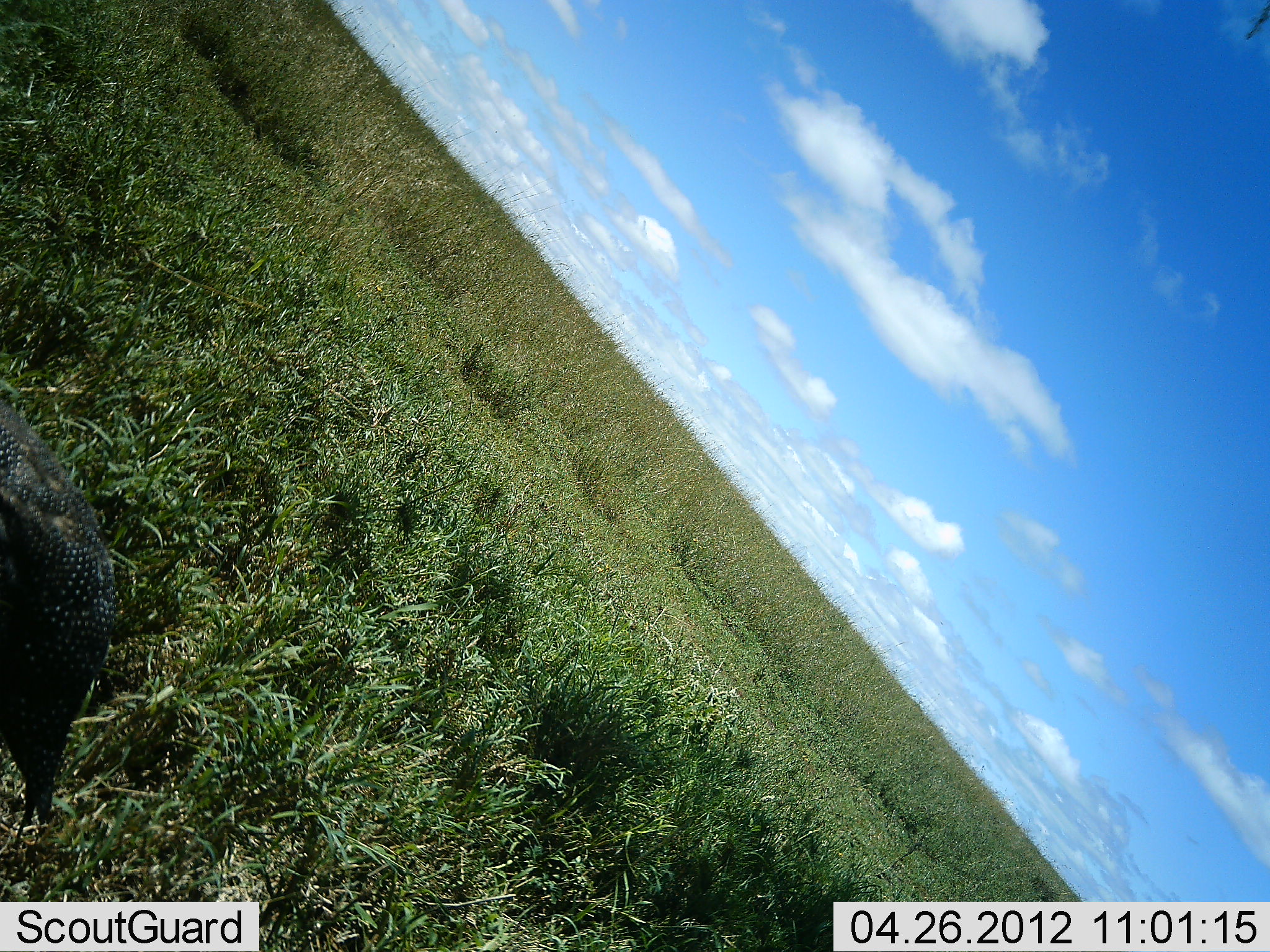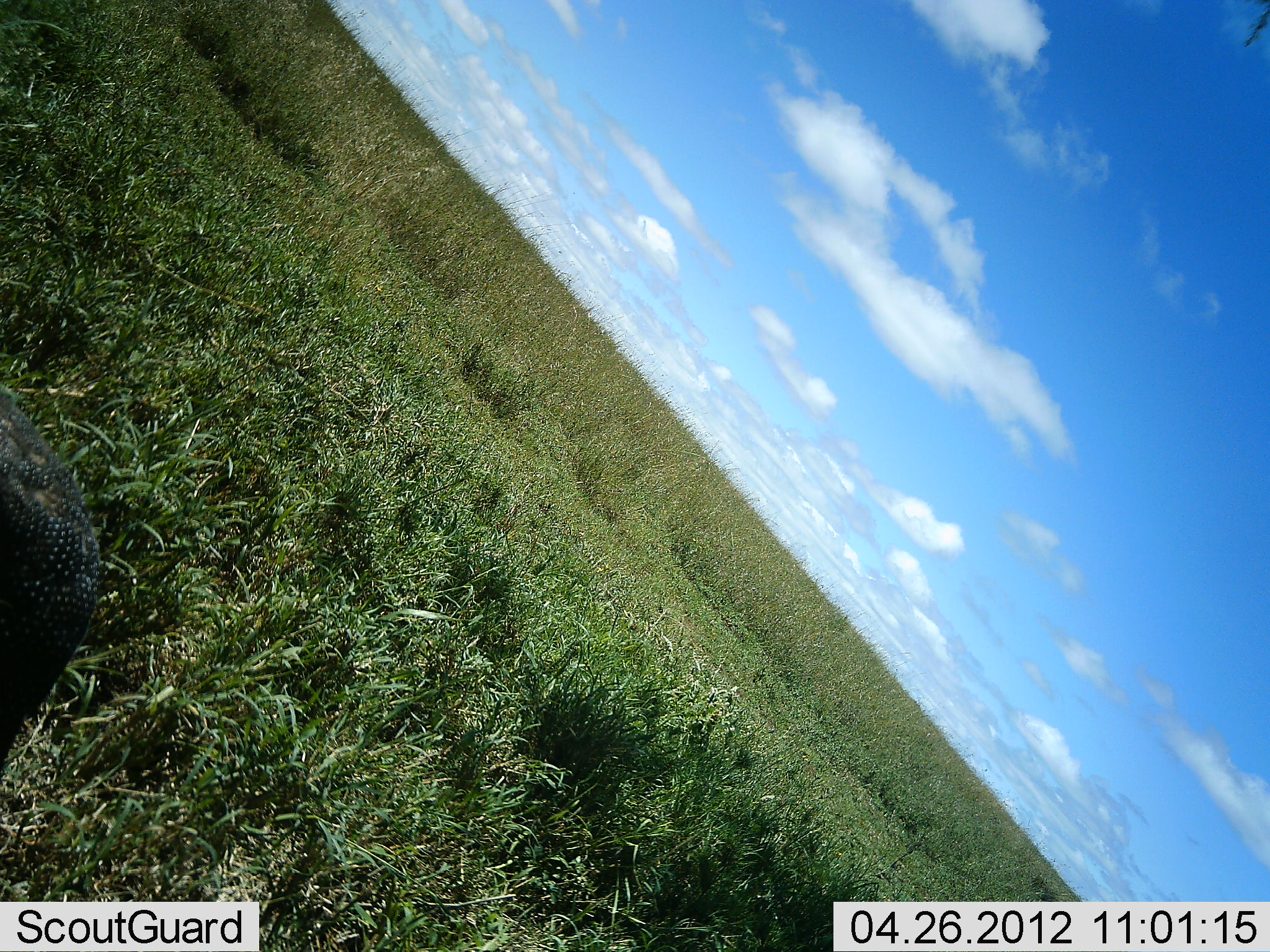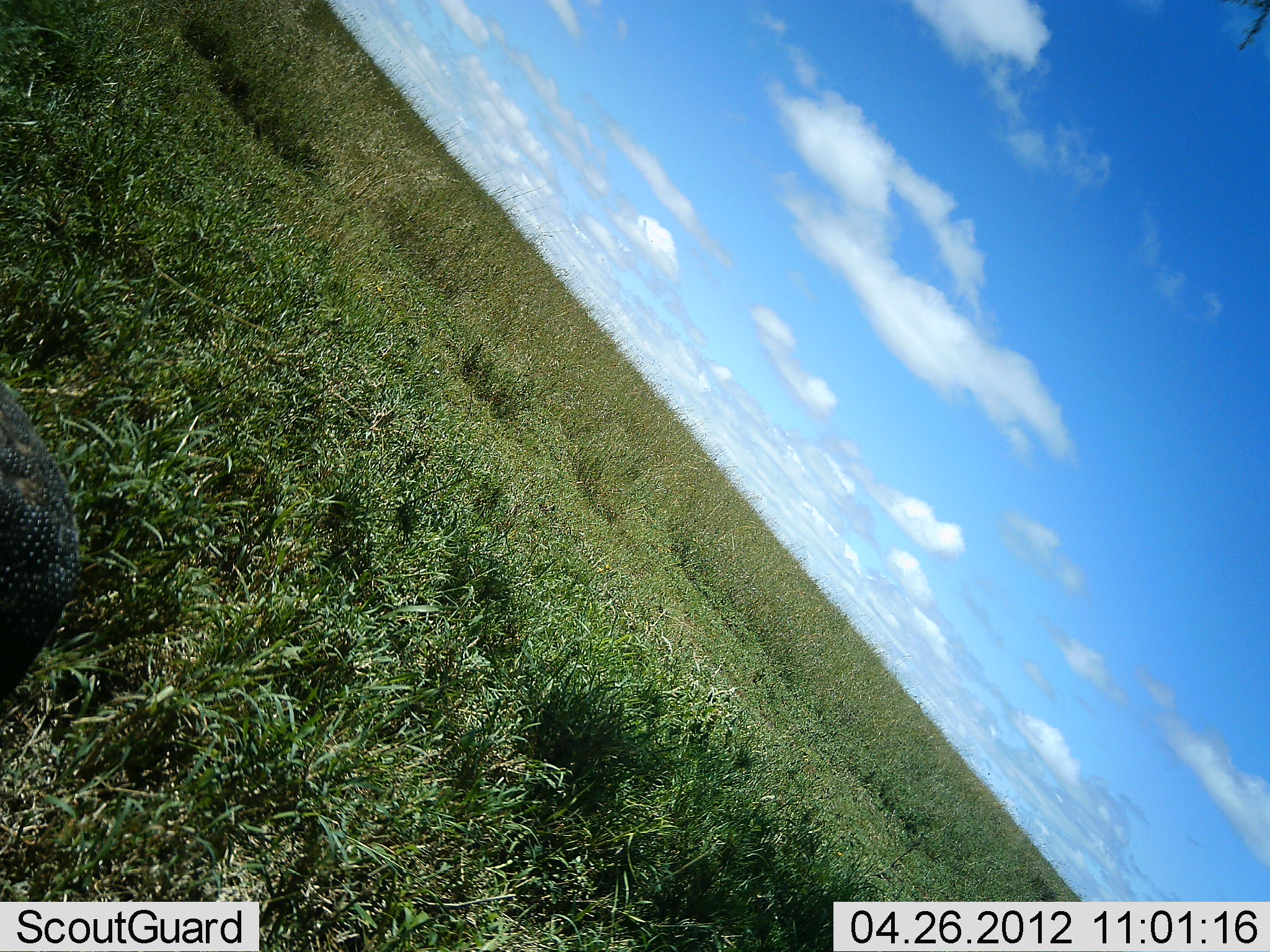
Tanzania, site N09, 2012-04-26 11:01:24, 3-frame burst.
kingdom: Animalia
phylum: Chordata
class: Aves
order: Galliformes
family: Numididae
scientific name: Numididae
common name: guinea fowl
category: guineafowl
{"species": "guineafowl (guinea fowl) (Numididae)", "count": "1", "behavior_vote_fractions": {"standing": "60%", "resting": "13%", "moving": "27%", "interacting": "0%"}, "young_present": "0%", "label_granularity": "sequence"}